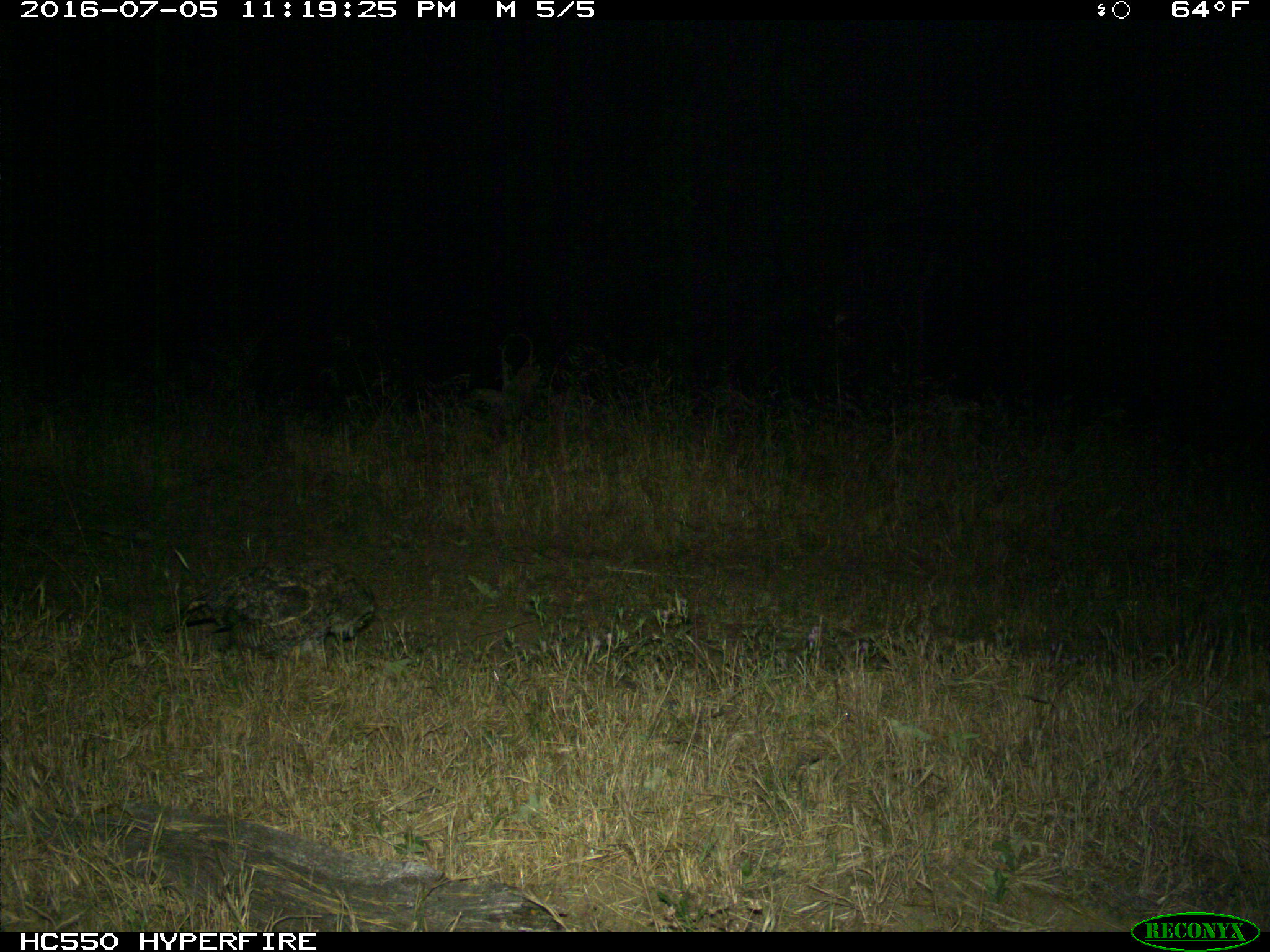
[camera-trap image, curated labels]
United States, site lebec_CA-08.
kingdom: Animalia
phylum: Chordata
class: Aves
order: Accipitriformes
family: Accipitridae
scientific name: Accipitridae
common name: acciptirids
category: unidentified accipitrid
Unidentified accipitrid (acciptirids) (Accipitridae).